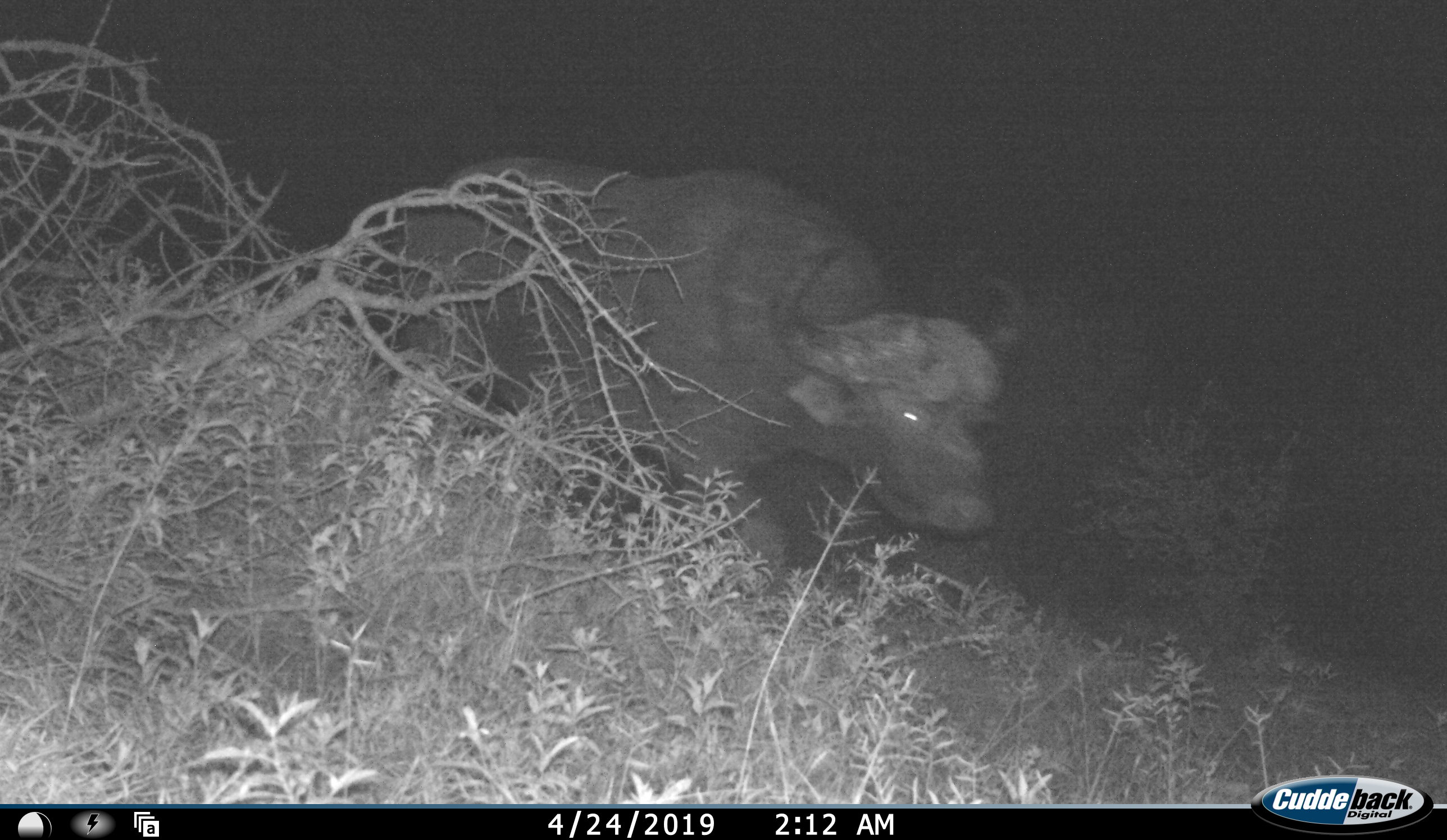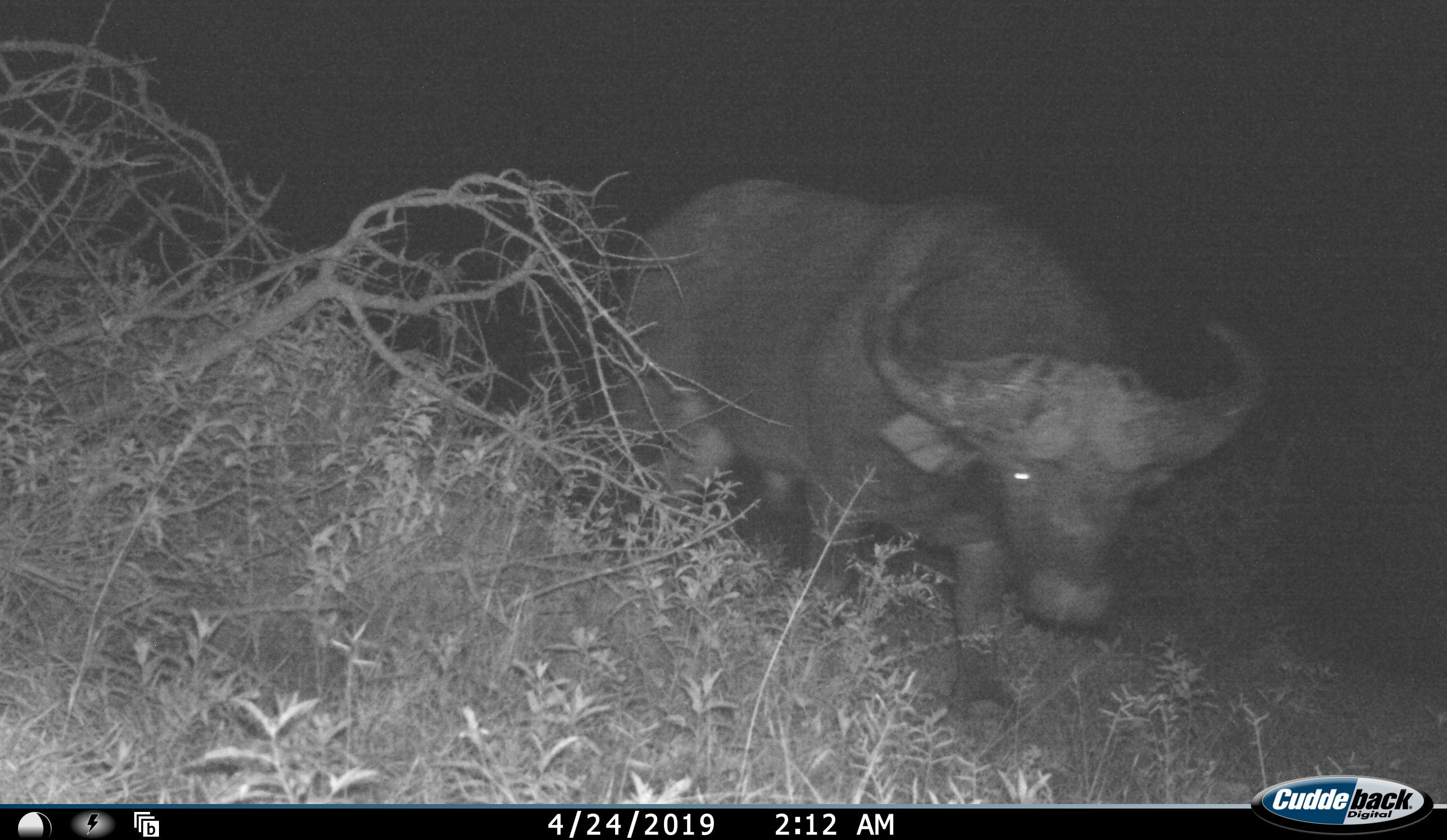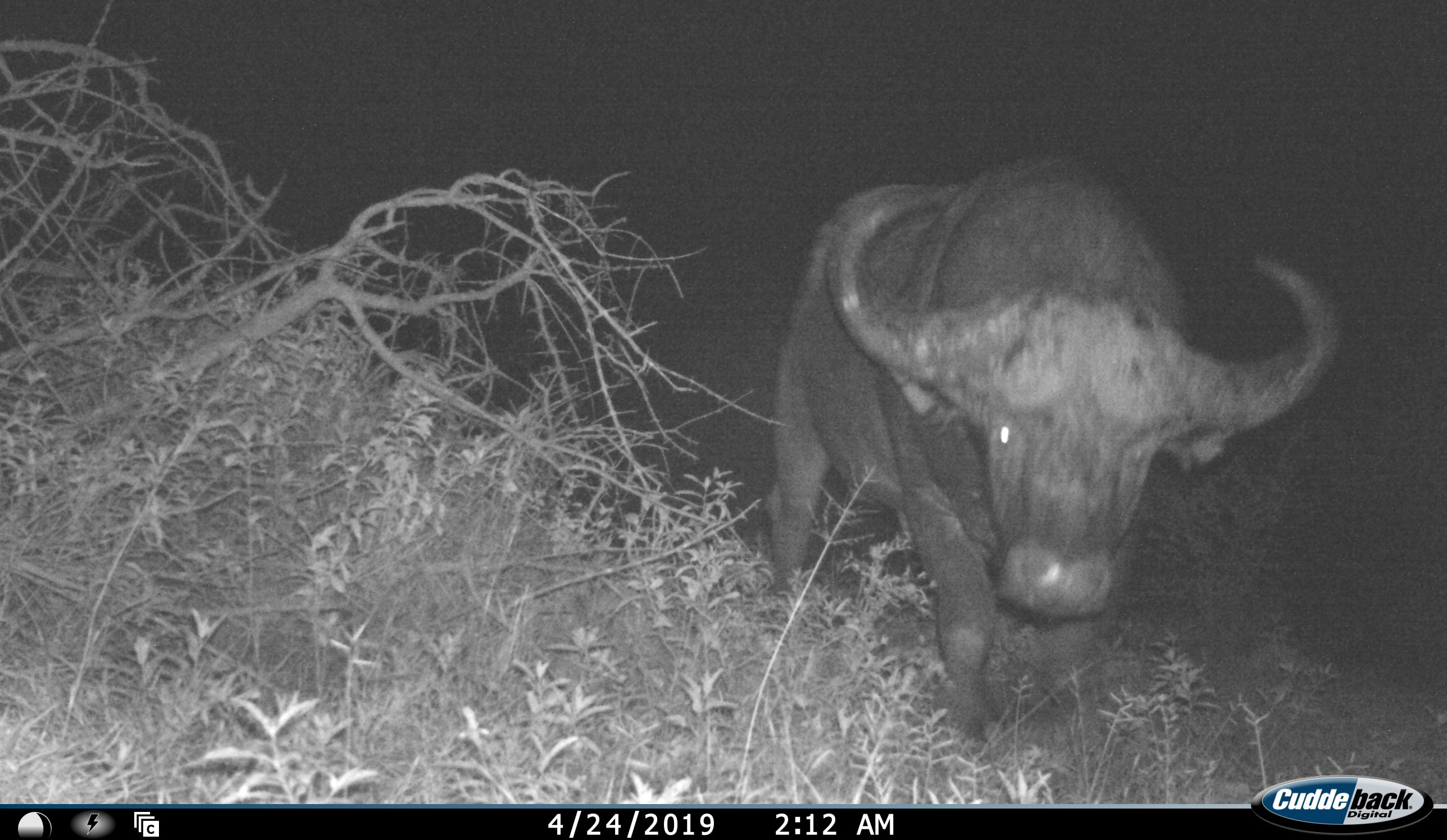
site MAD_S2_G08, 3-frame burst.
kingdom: Animalia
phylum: Chordata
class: Mammalia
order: Artiodactyla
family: Bovidae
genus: Syncerus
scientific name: Syncerus caffer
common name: african buffalo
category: buffalo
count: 1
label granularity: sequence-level